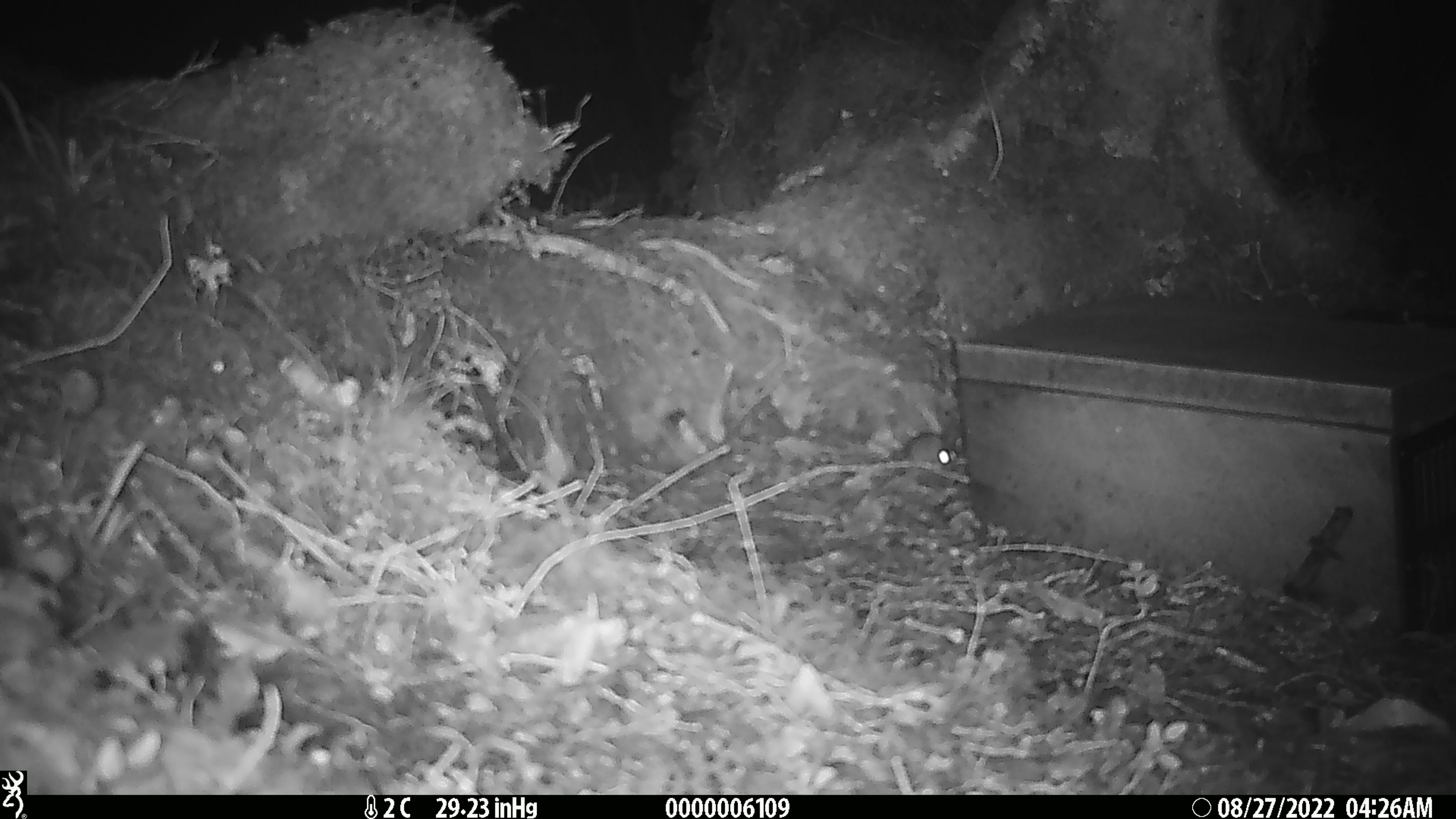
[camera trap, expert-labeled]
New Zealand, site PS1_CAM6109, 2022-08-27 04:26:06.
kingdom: Animalia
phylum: Chordata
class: Mammalia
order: Rodentia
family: Muridae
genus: Mus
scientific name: Mus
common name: mouse